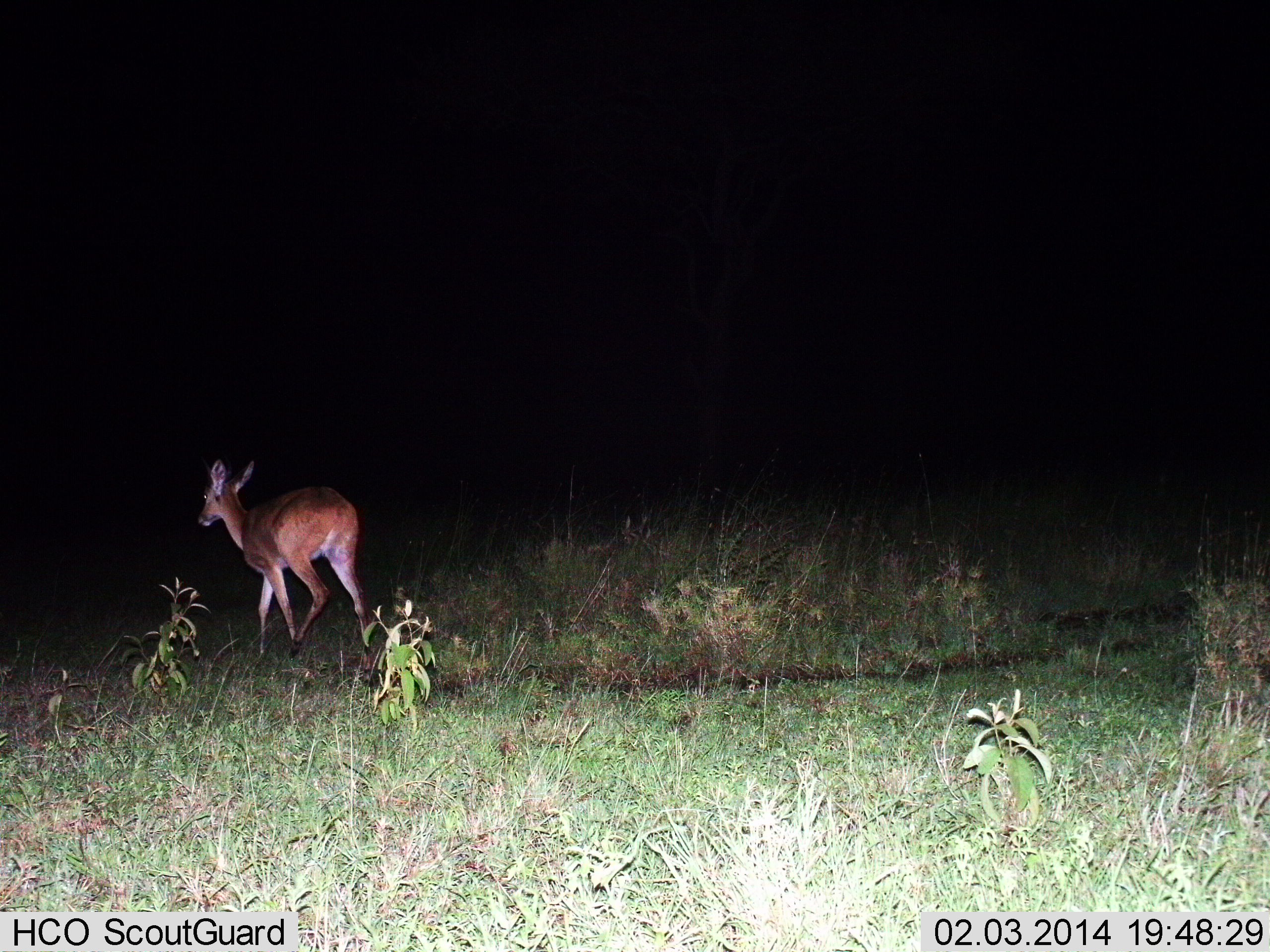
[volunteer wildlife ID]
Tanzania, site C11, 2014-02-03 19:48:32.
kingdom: Animalia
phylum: Chordata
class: Mammalia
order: Artiodactyla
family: Bovidae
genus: Redunca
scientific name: Redunca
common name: reedbuck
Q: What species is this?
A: Reedbuck (Redunca).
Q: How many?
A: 1.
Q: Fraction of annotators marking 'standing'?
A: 16%.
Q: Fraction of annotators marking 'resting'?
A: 0%.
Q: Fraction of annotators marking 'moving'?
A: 92%.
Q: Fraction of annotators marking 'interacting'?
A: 0%.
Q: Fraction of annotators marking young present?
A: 0%.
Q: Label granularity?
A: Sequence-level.